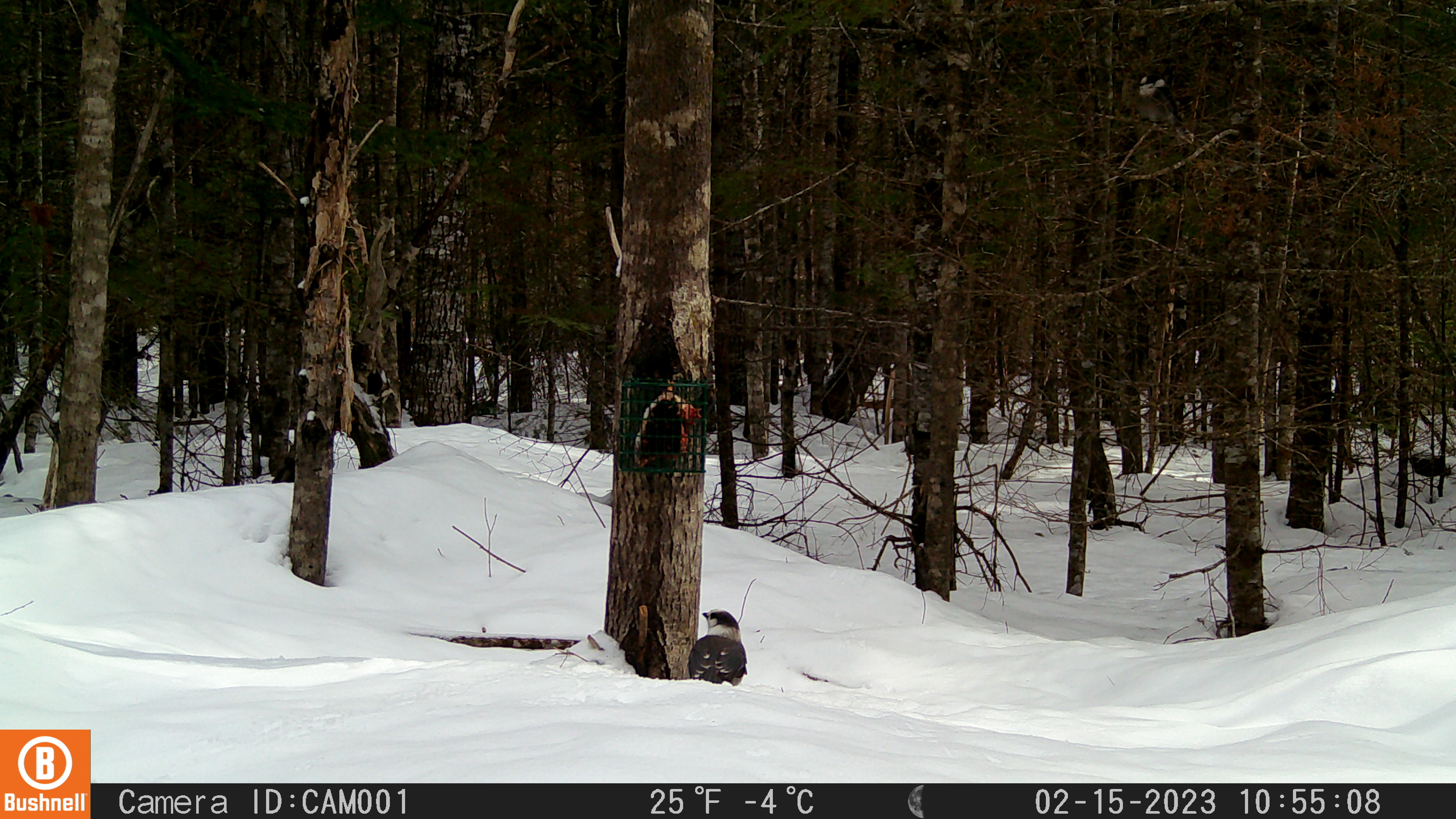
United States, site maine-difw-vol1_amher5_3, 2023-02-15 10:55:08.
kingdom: Animalia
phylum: Chordata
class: Aves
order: Passeriformes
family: Corvidae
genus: Perisoreus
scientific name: Perisoreus canadensis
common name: canada jay